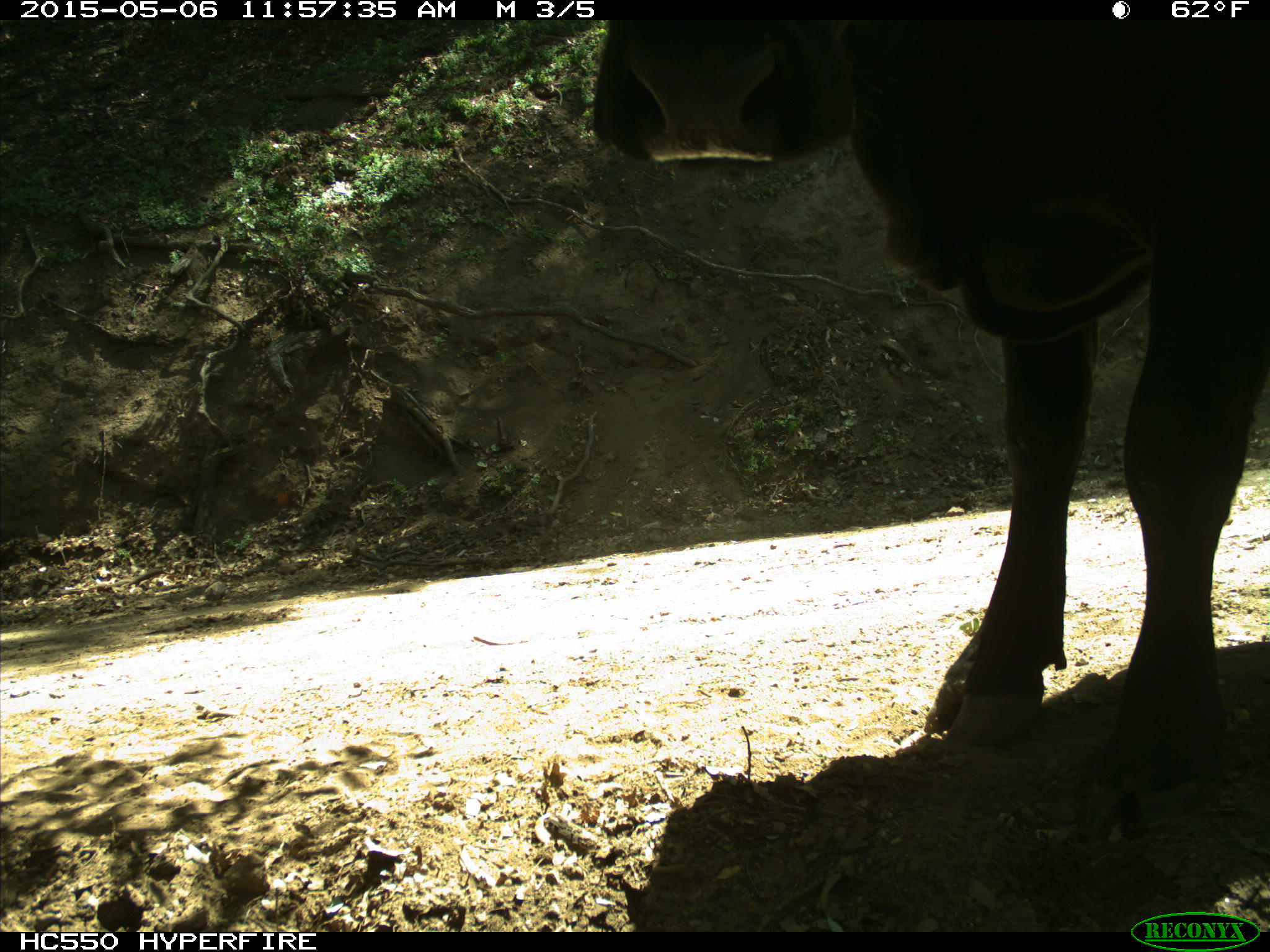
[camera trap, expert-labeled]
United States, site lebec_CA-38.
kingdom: Animalia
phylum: Chordata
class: Mammalia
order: Artiodactyla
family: Bovidae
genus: Bos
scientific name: Bos taurus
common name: domestic cow